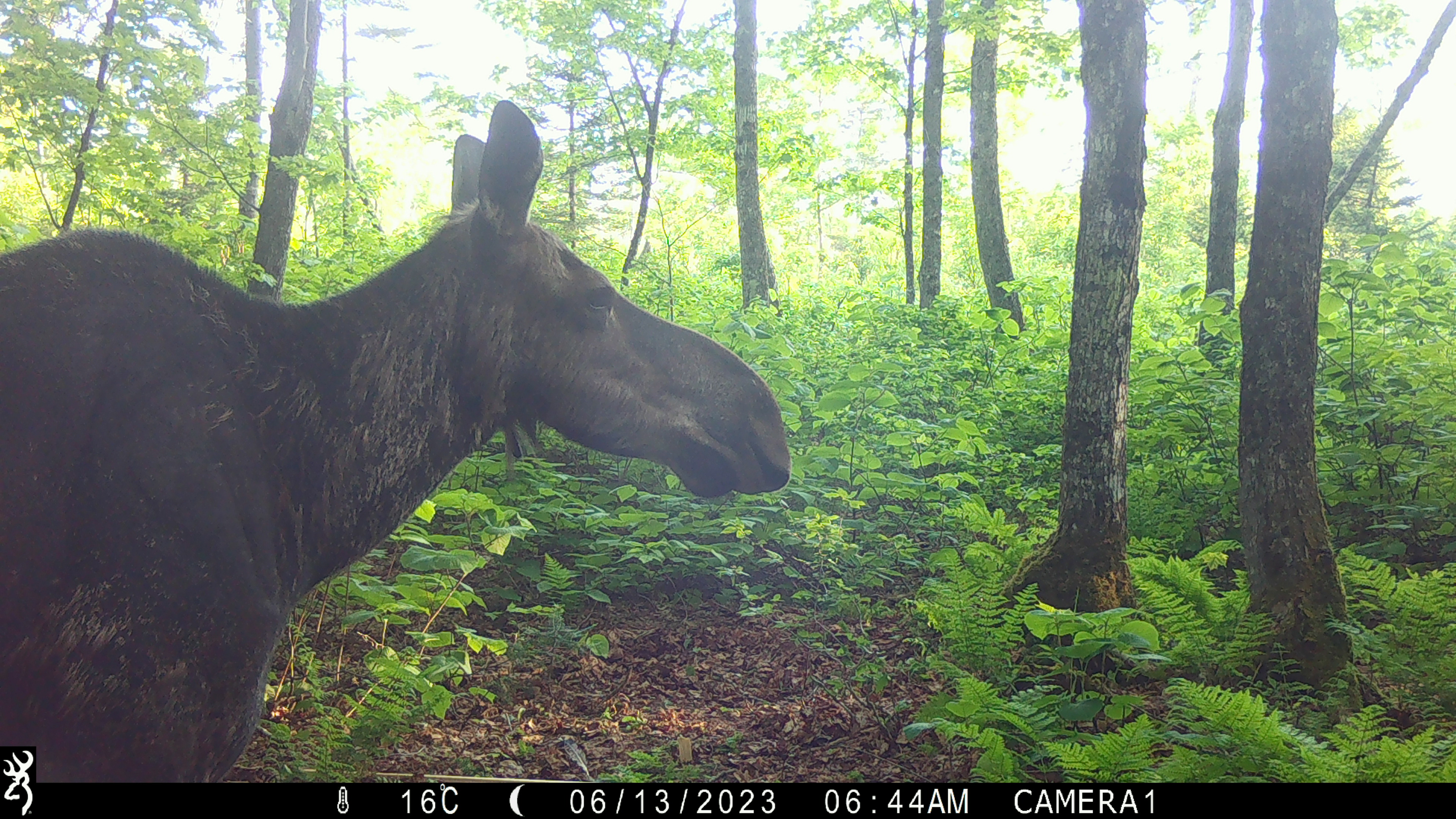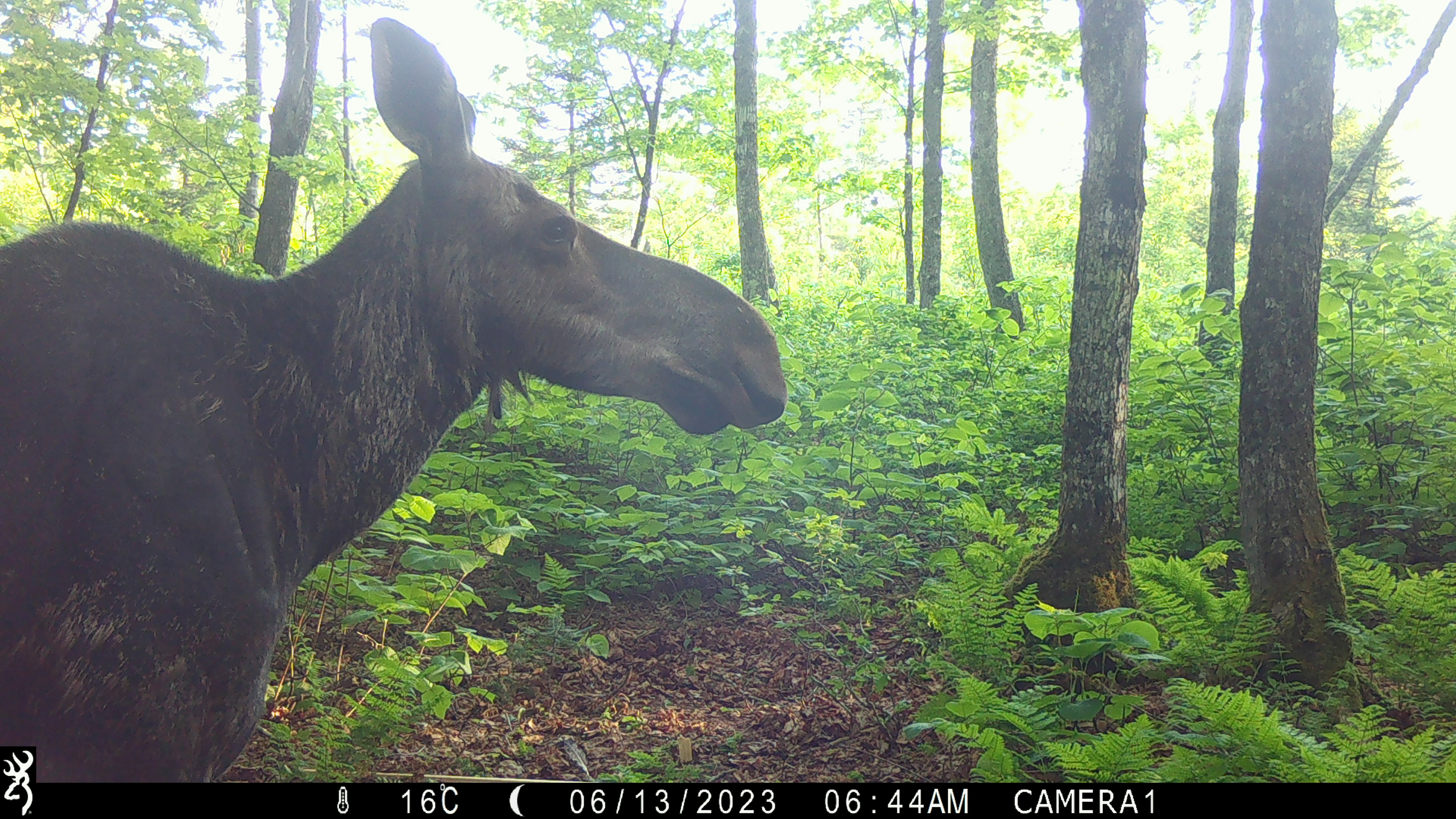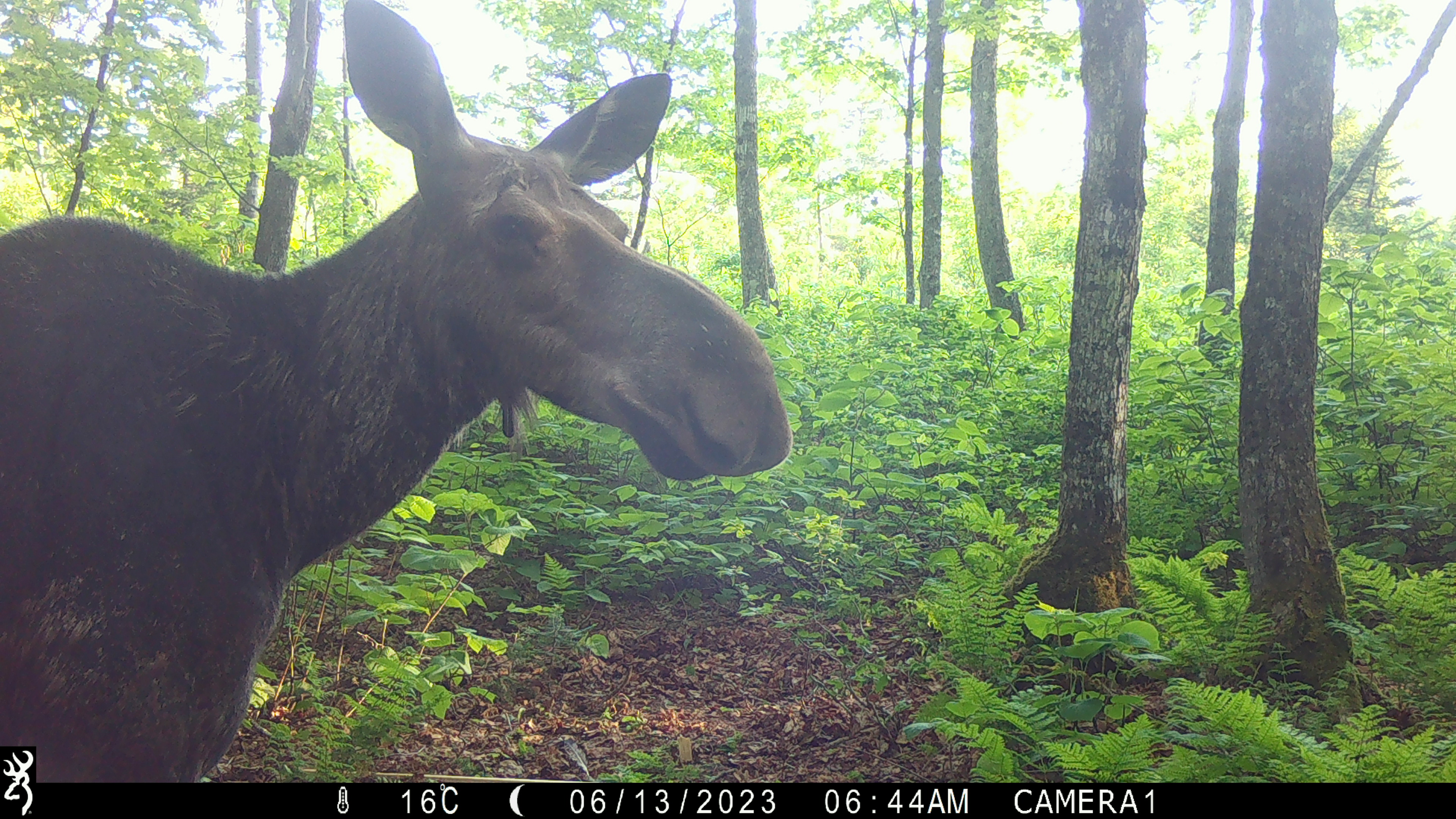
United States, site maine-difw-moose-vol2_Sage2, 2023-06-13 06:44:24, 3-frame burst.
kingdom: Animalia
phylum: Chordata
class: Mammalia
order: Artiodactyla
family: Cervidae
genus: Alces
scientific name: Alces alces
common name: moose